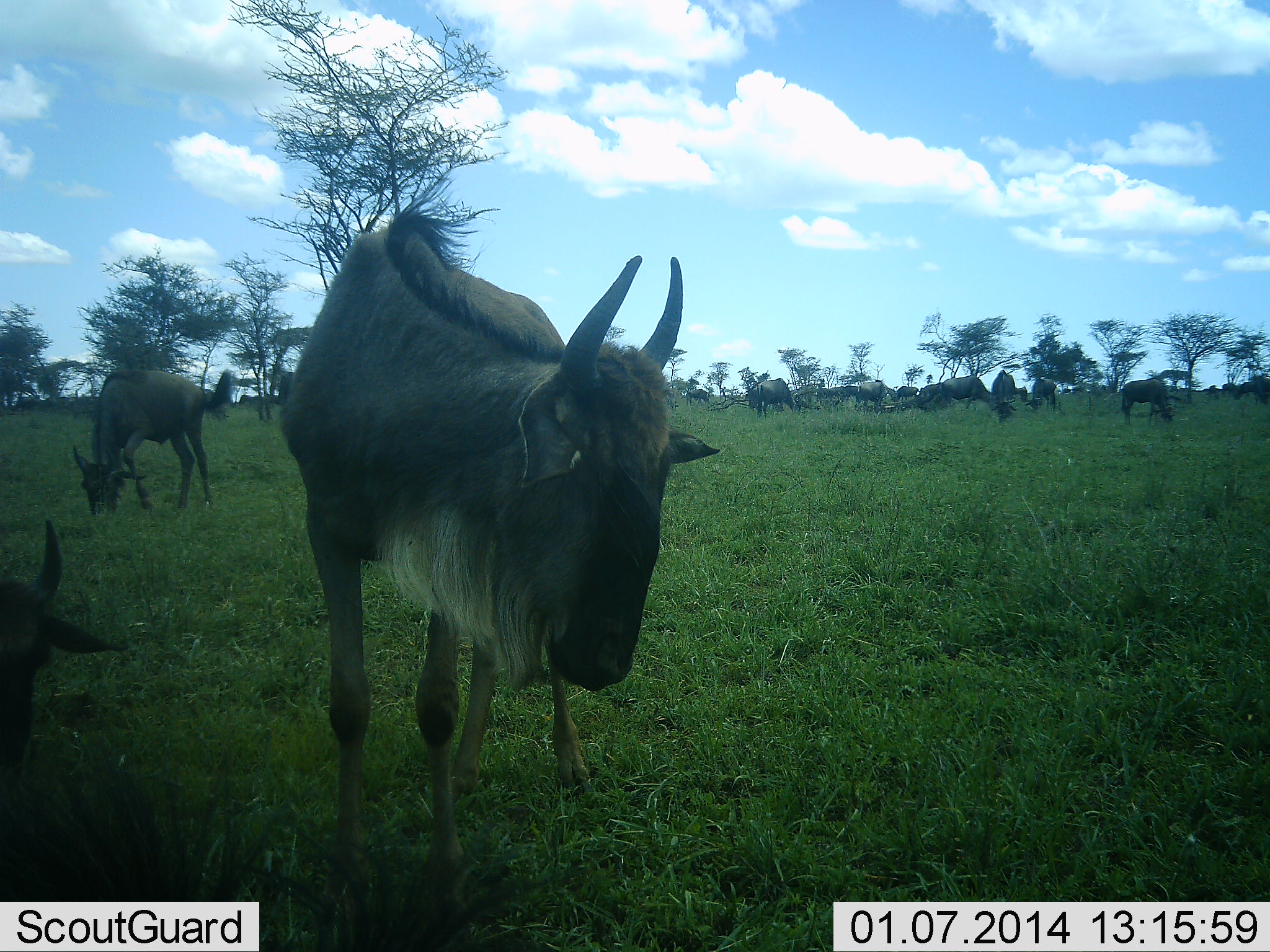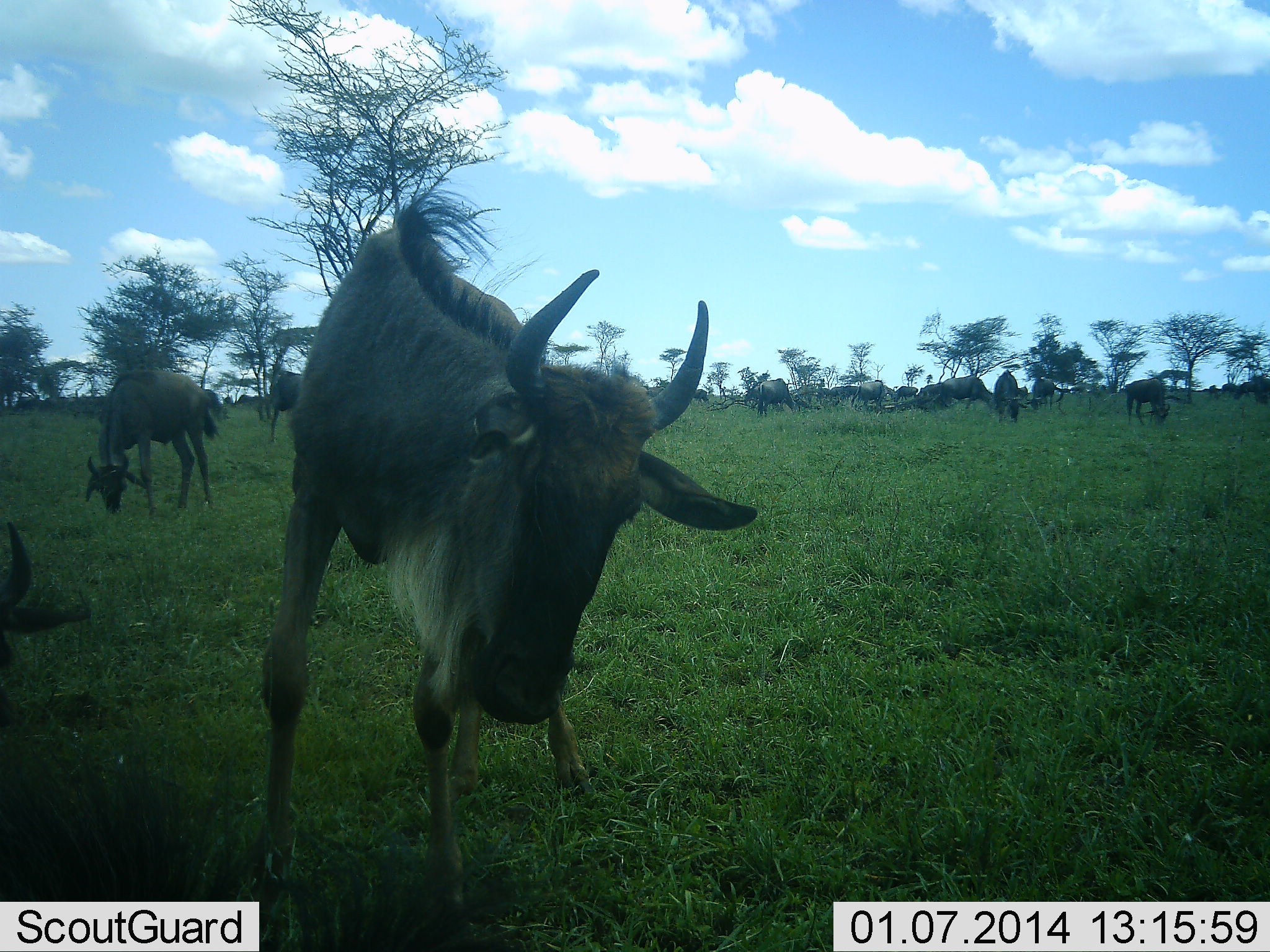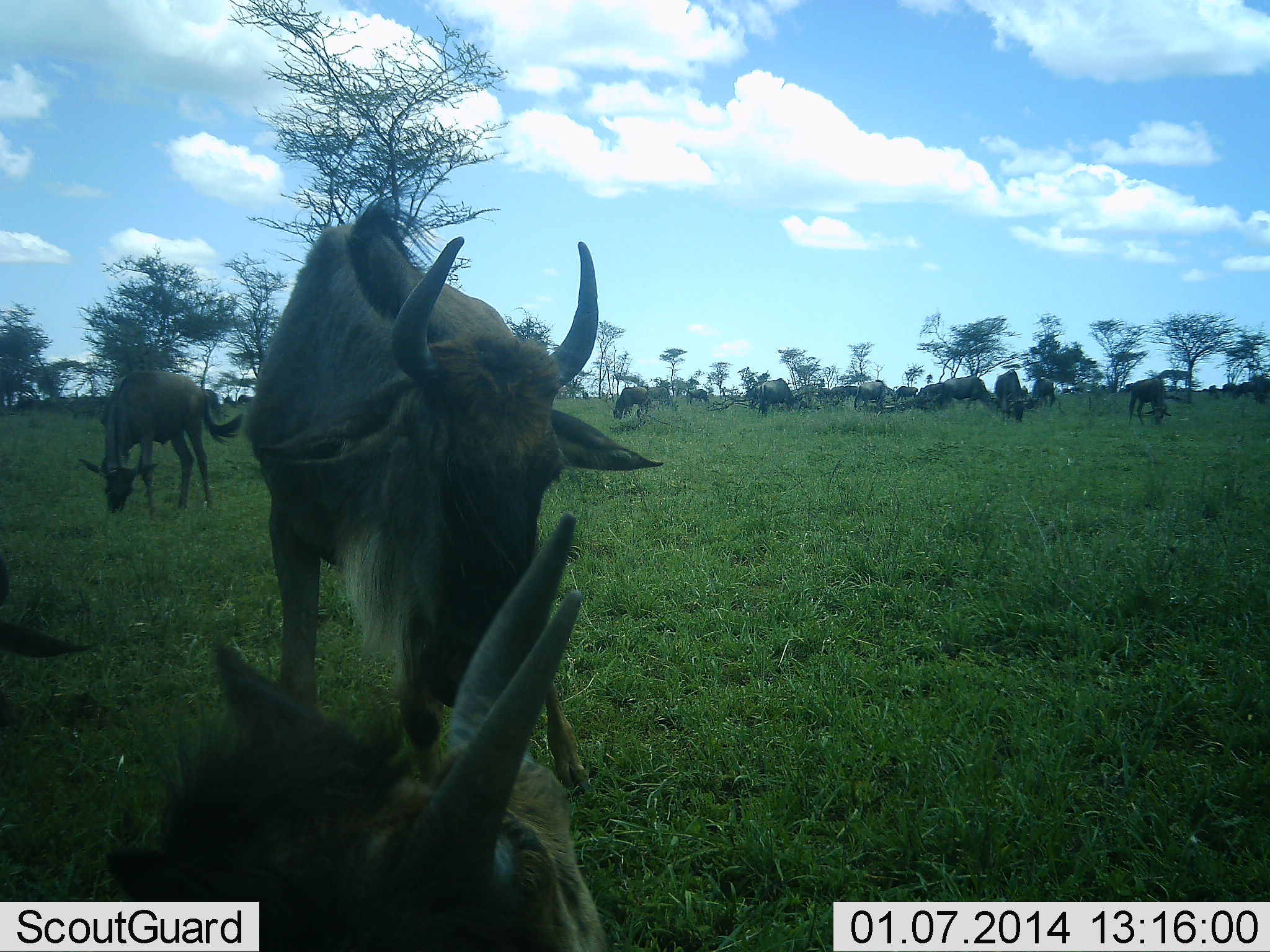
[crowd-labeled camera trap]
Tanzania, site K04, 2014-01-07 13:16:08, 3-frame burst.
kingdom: Animalia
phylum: Chordata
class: Mammalia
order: Artiodactyla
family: Bovidae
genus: Connochaetes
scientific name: Connochaetes taurinus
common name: blue wildebeest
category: wildebeest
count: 11-50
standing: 60%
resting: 30%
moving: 20%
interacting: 10%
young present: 10%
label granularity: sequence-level